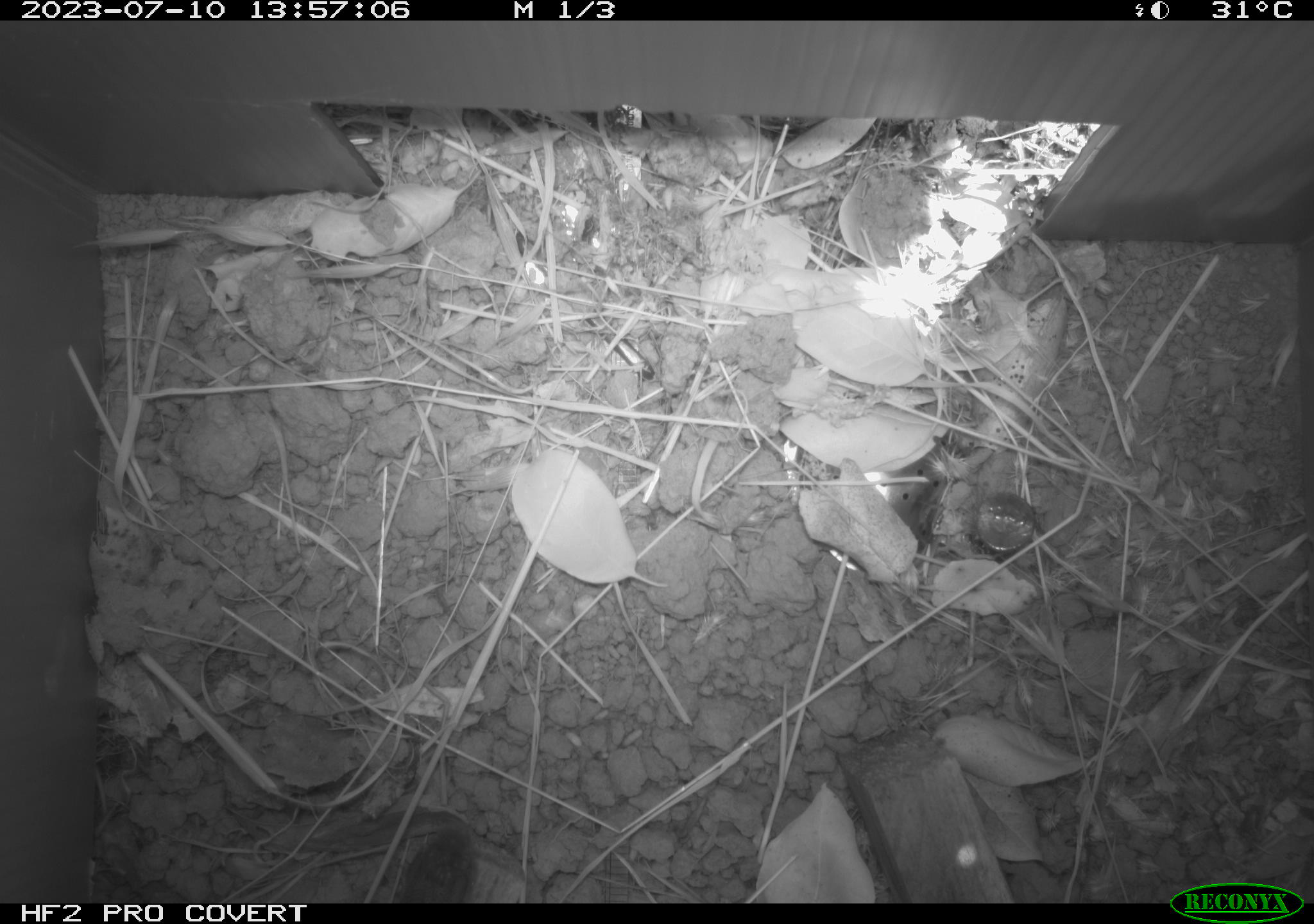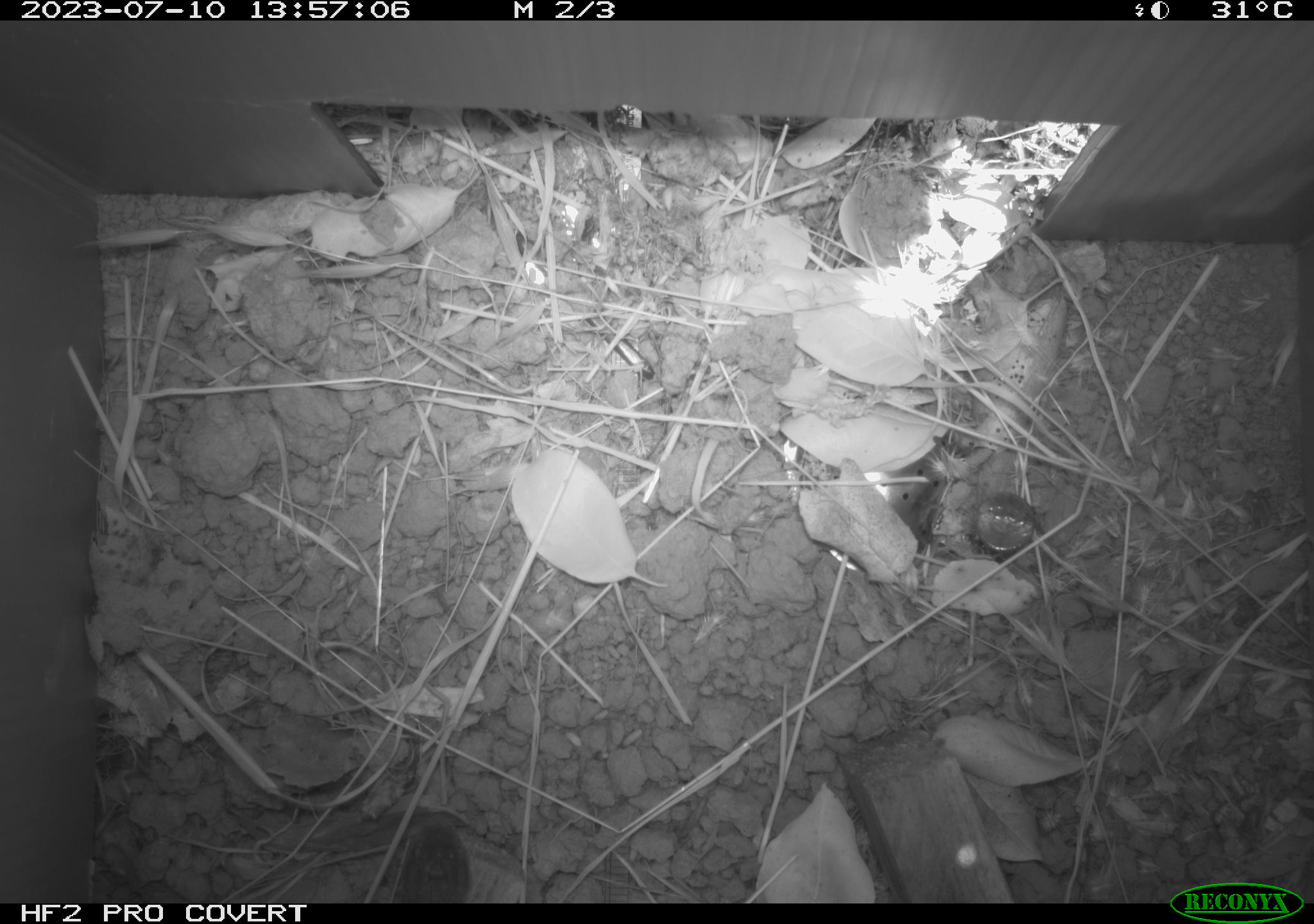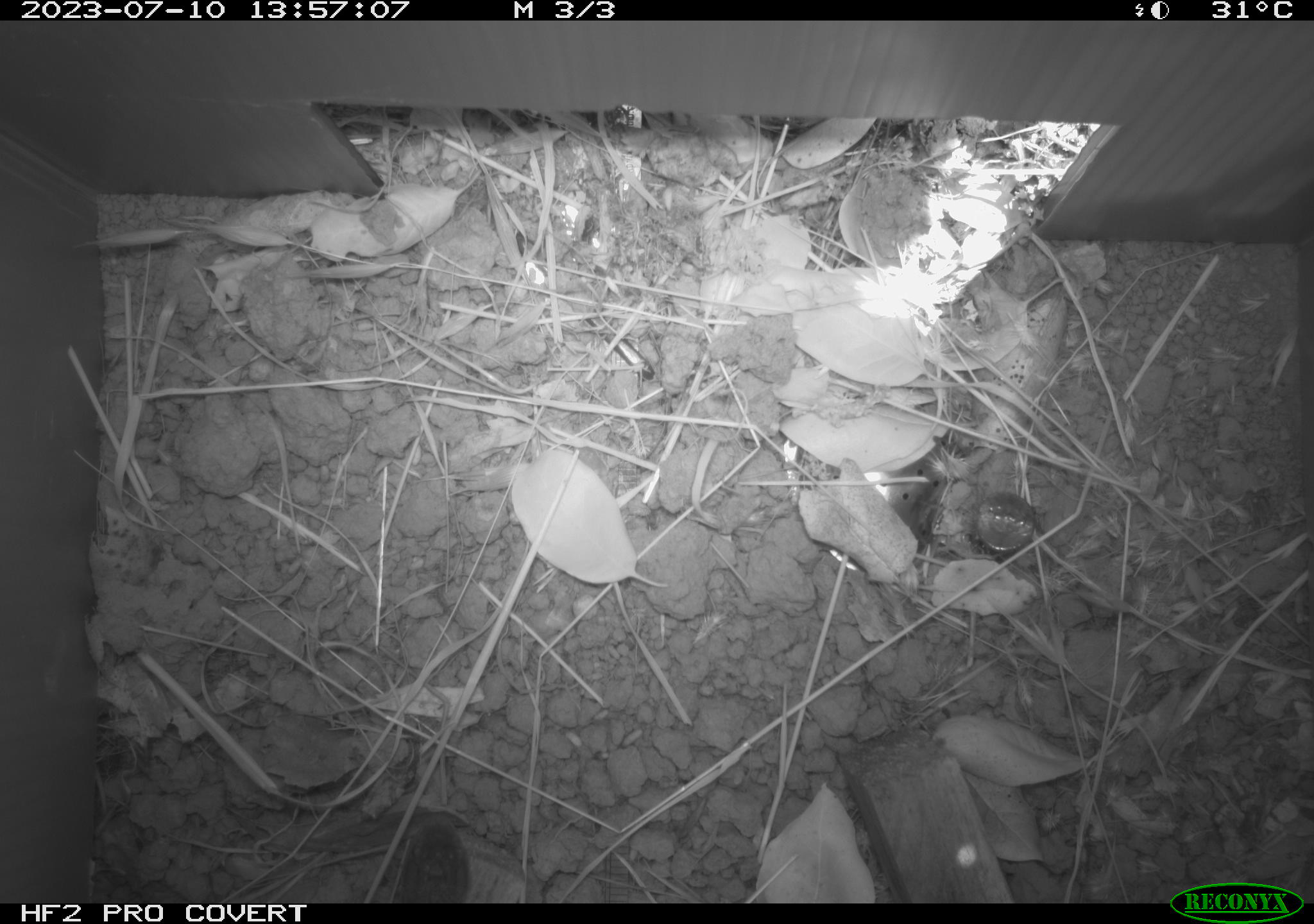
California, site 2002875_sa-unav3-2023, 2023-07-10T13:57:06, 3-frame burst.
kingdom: Animalia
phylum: Chordata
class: Reptilia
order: Squamata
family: Phrynosomatidae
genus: Sceloporus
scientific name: Sceloporus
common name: spiny lizards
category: sceloporus species